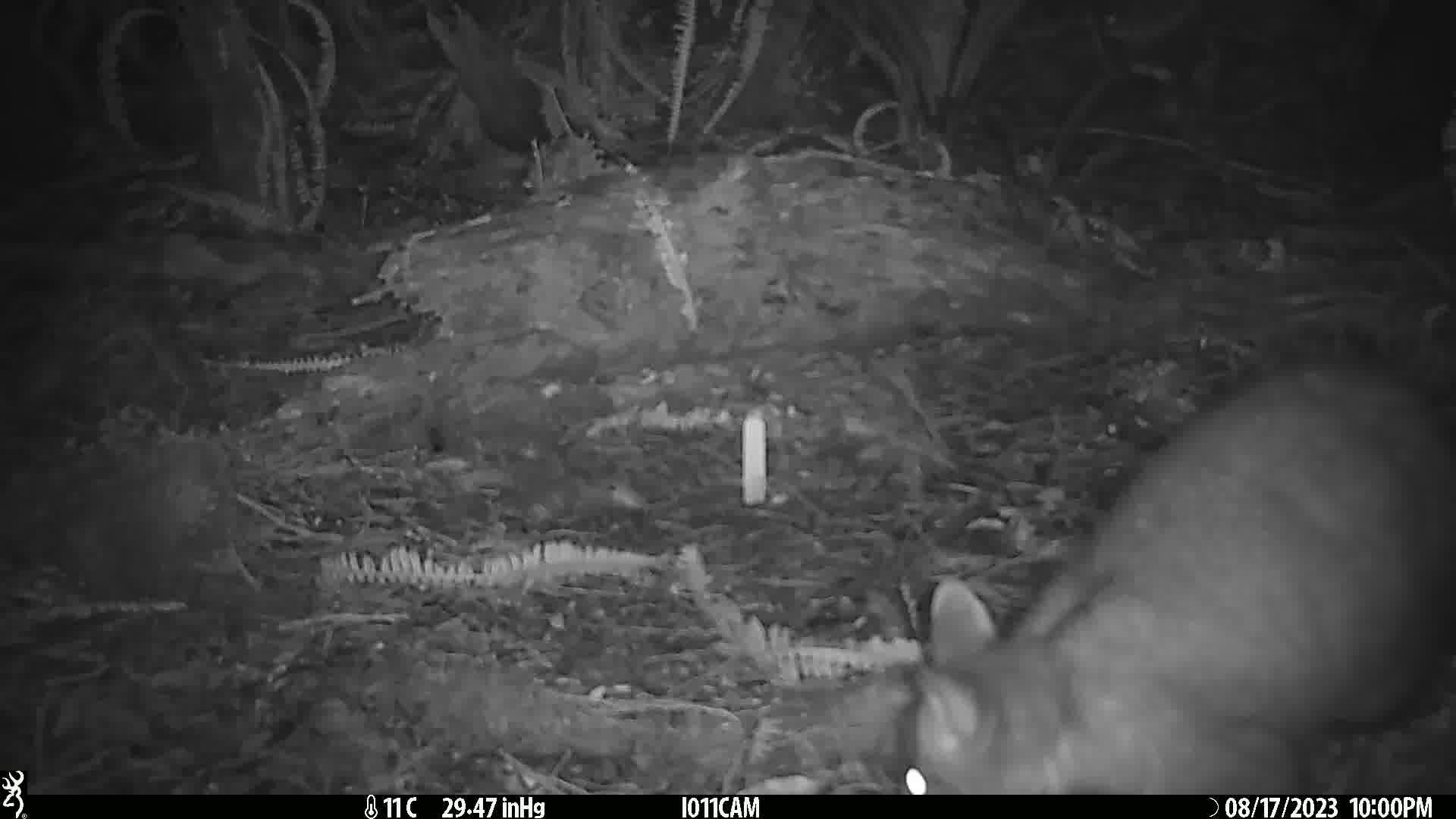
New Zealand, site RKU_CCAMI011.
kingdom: Animalia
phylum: Chordata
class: Mammalia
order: Diprotodontia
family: Phalangeridae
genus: Trichosurus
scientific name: Trichosurus vulpecula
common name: common brushtail possum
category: possum